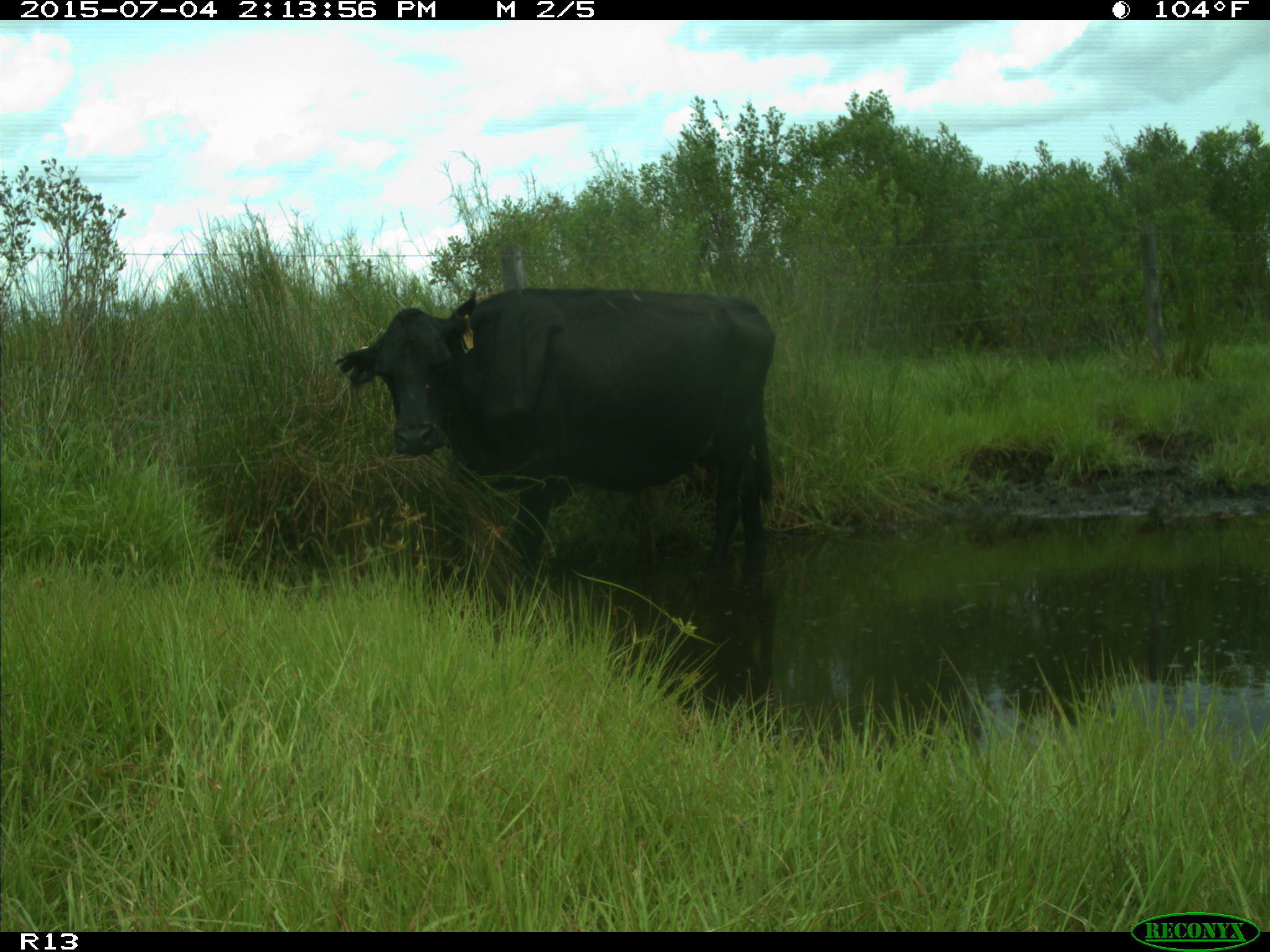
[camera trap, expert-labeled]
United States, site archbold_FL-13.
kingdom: Animalia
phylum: Chordata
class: Mammalia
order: Artiodactyla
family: Bovidae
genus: Bos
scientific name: Bos taurus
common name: domestic cow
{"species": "Bos taurus (domestic cow)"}